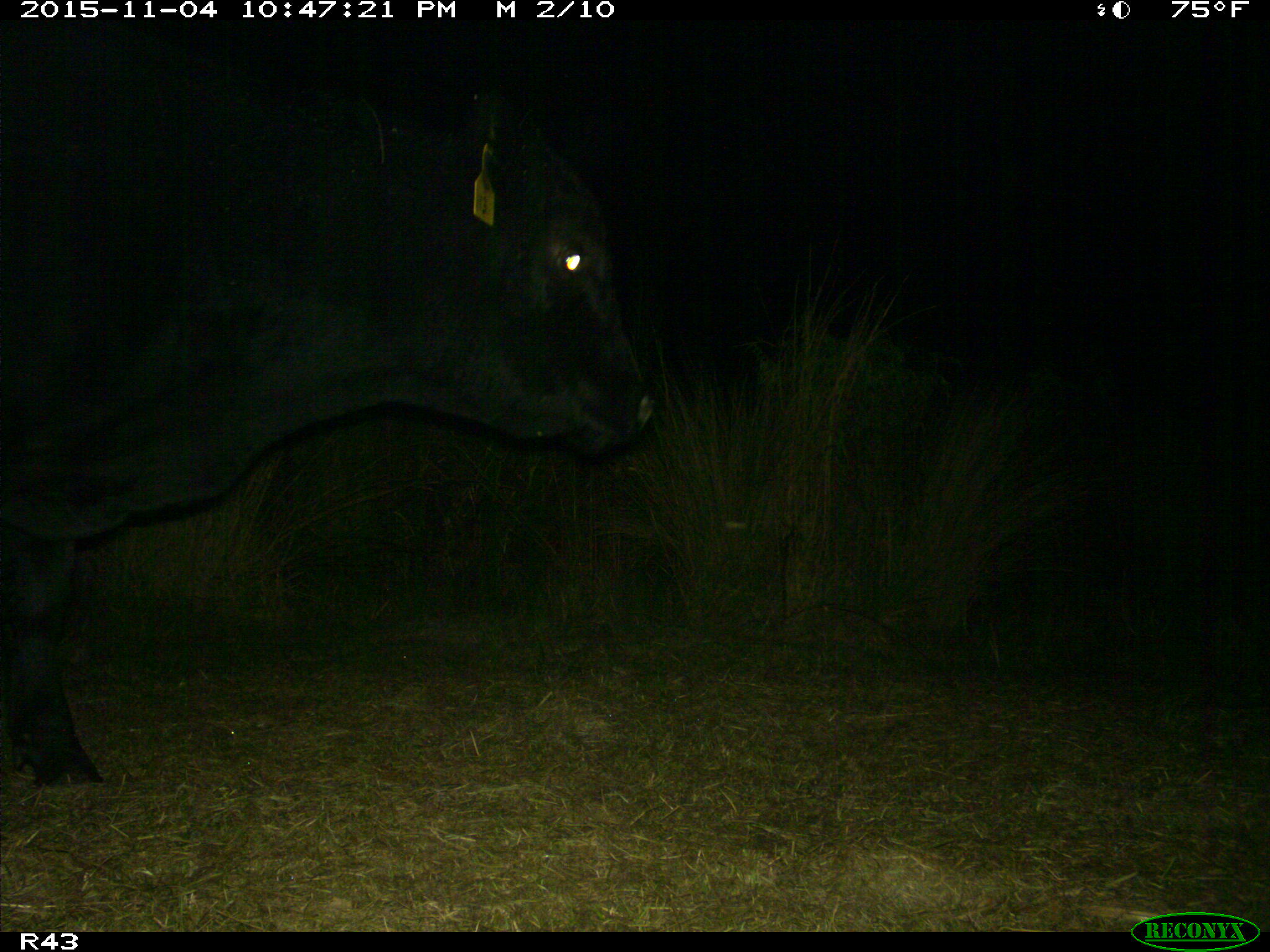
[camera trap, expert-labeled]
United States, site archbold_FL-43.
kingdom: Animalia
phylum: Chordata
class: Mammalia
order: Artiodactyla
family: Bovidae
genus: Bos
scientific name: Bos taurus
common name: domestic cow